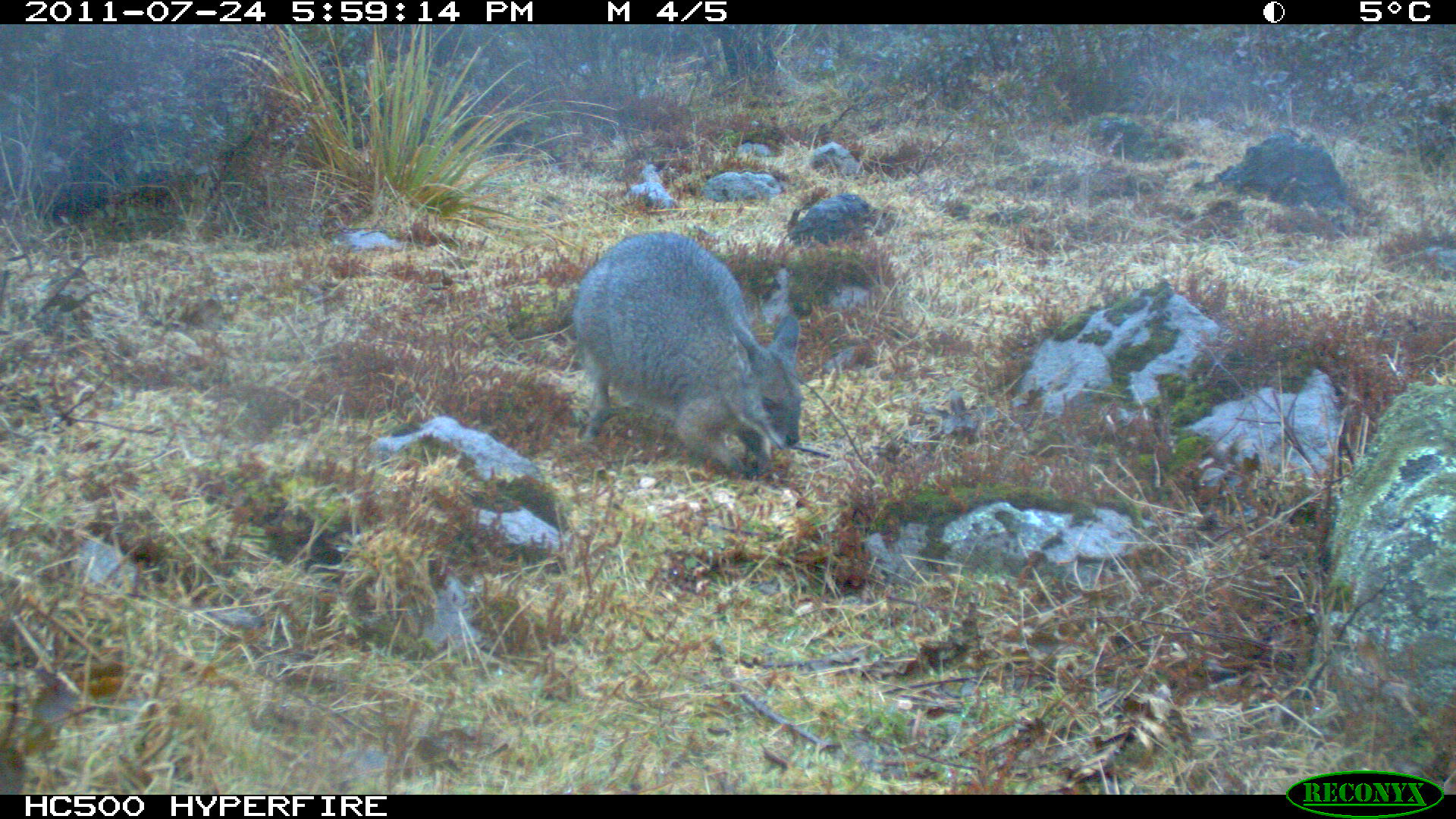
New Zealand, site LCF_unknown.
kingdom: Animalia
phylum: Chordata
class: Mammalia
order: Diprotodontia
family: Macropodidae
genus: Notamacropus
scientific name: Notamacropus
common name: wallaby